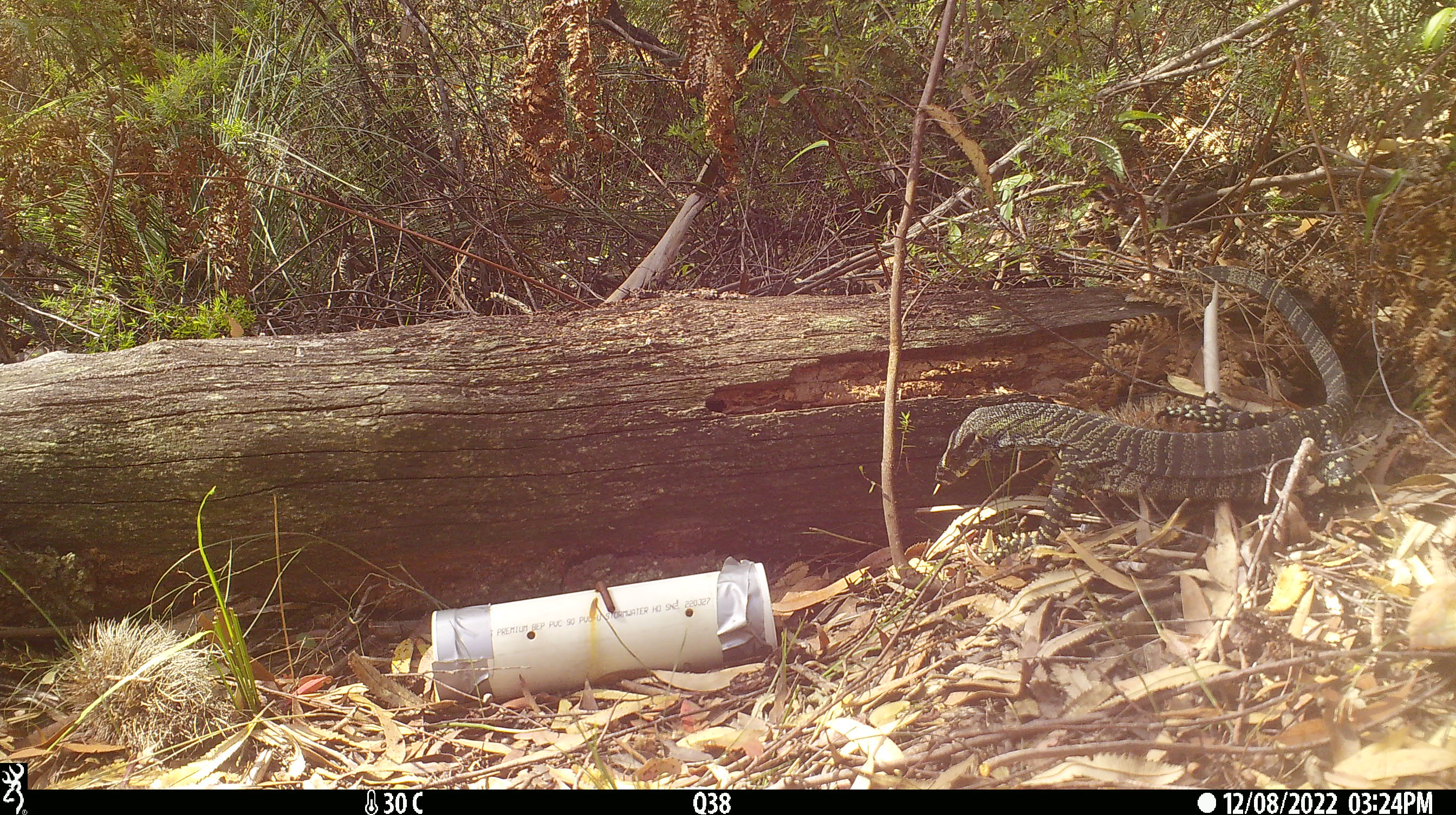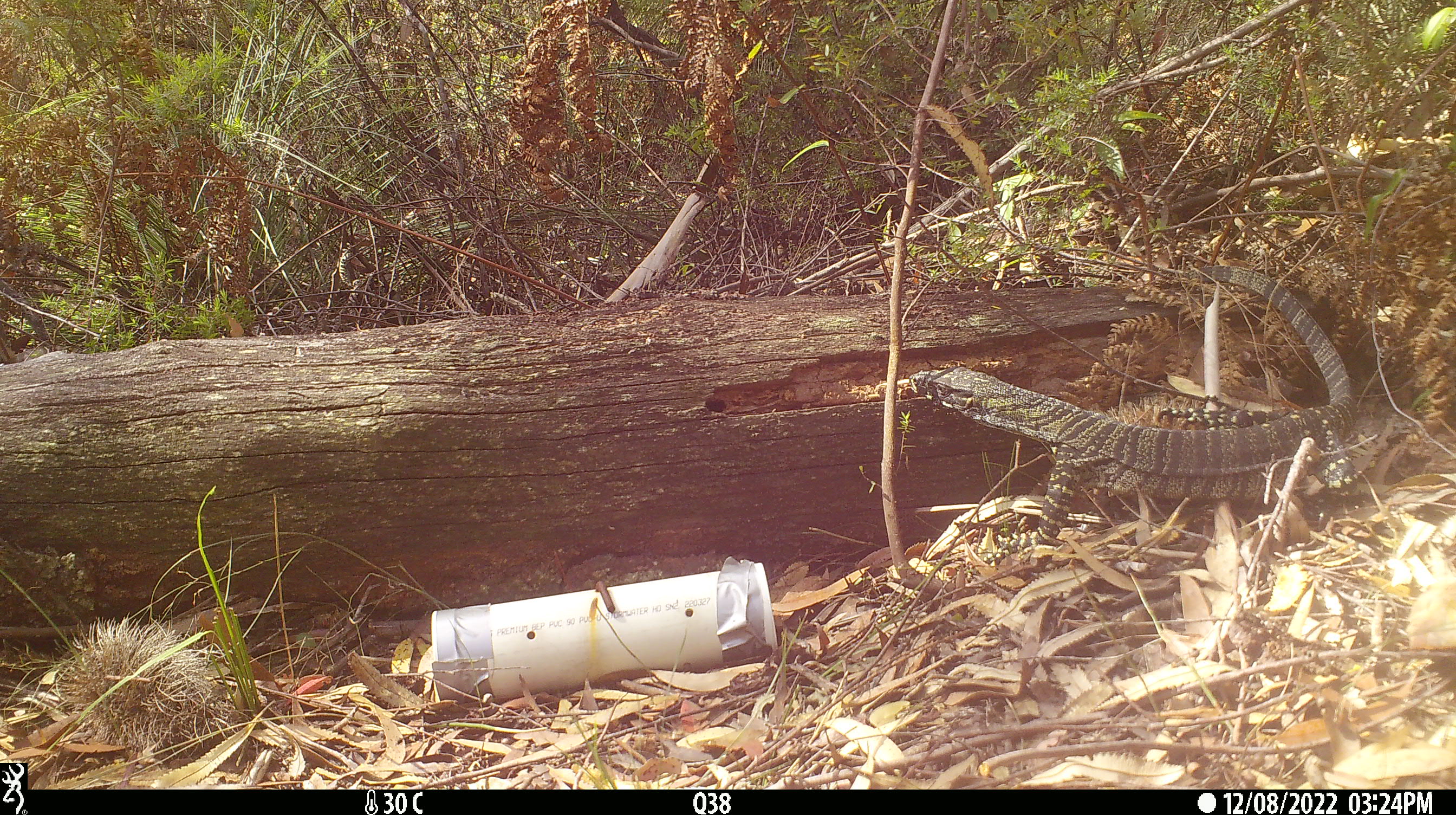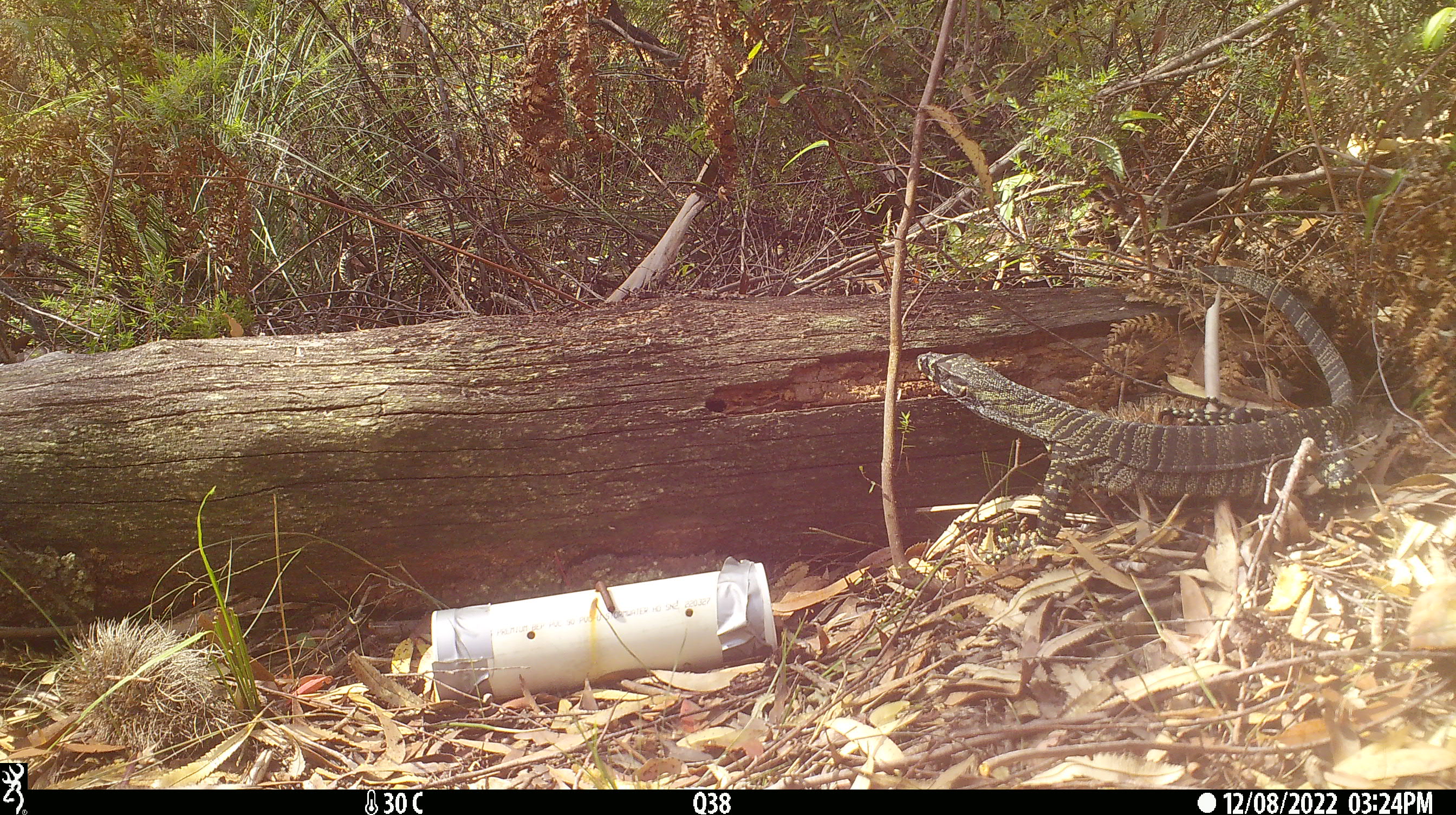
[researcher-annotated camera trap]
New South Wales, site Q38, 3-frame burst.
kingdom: Animalia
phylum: Chordata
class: Reptilia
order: Squamata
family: Varanidae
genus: Varanus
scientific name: Varanus varius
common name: lace monitor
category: goanna